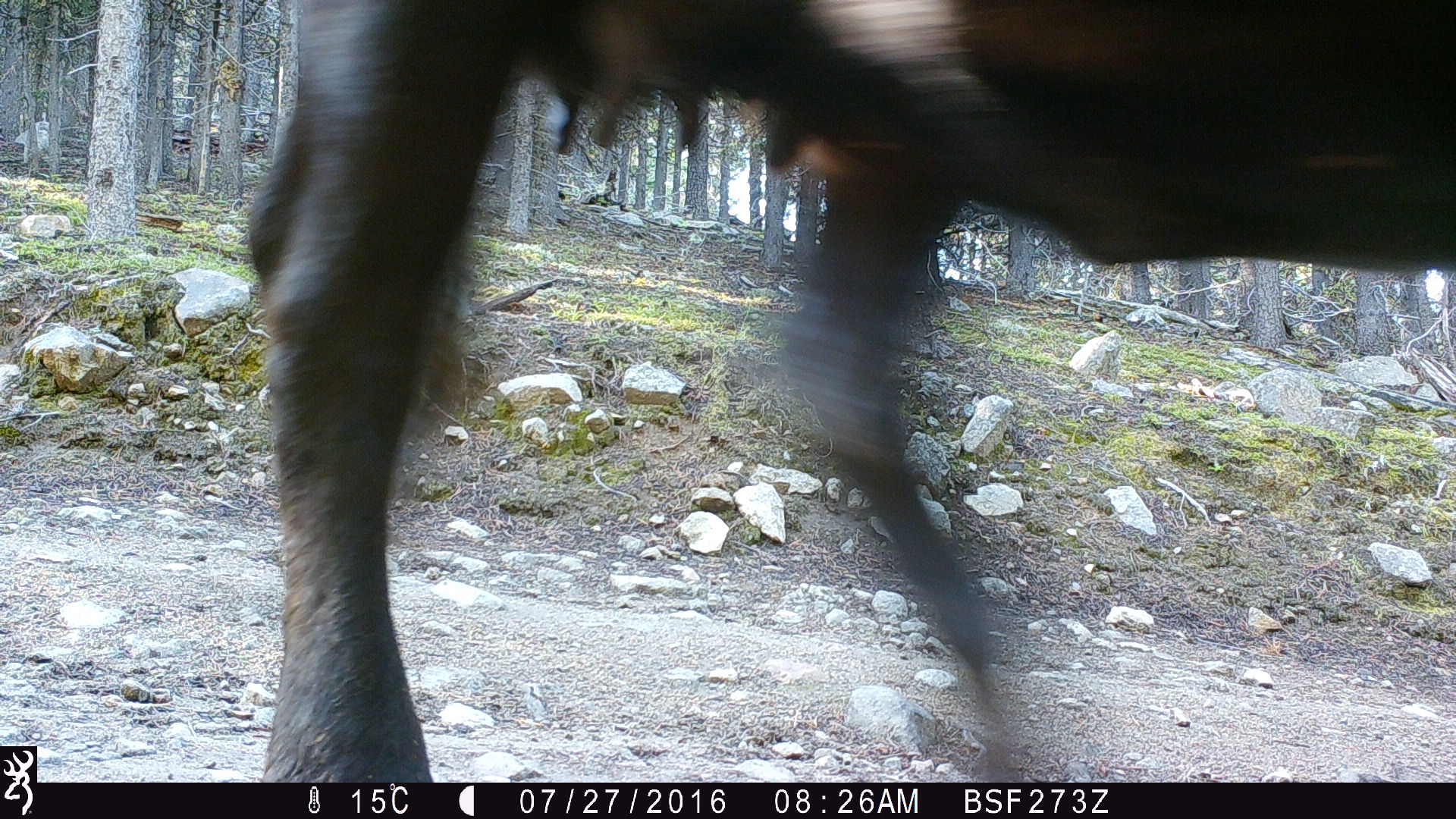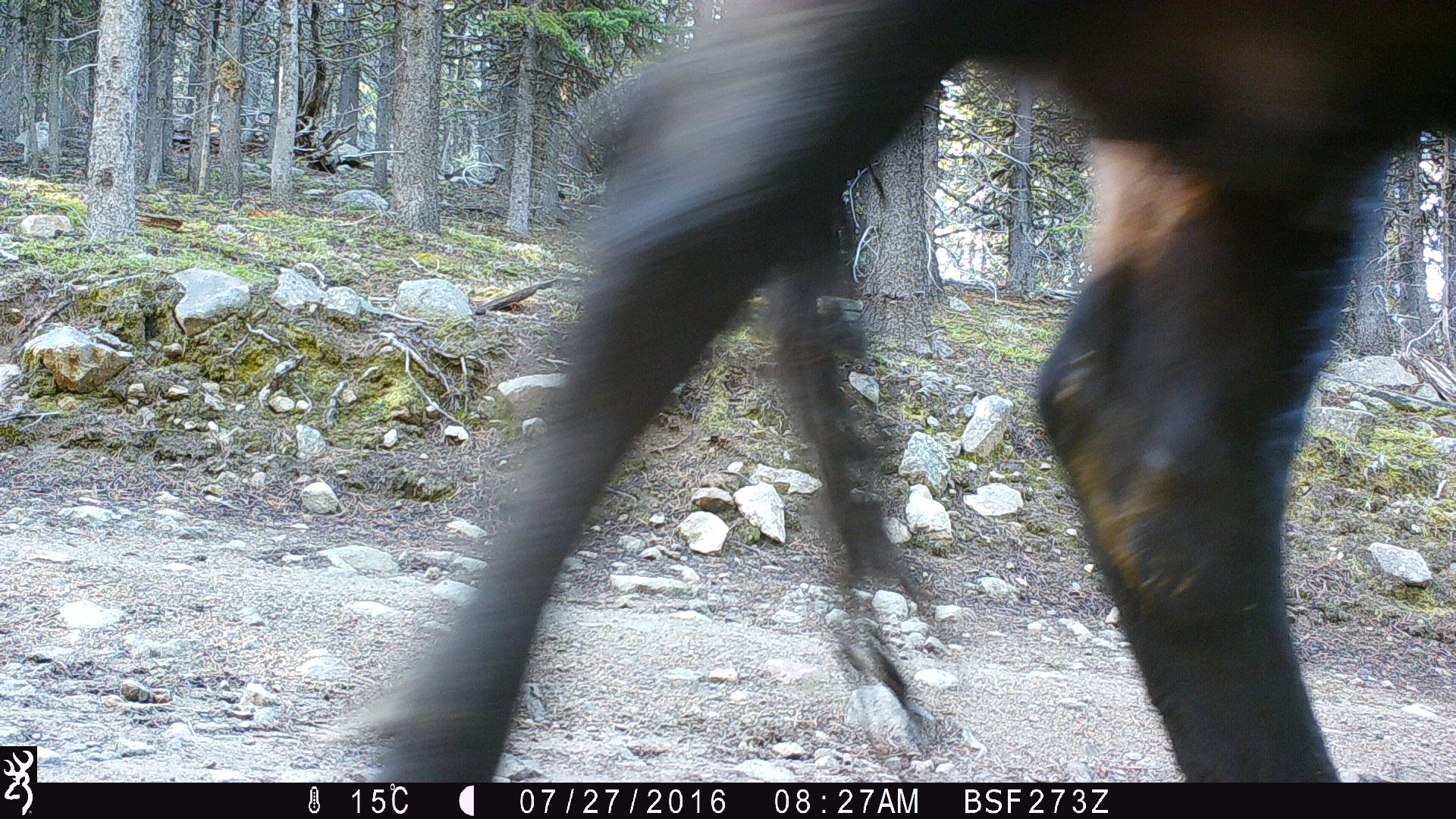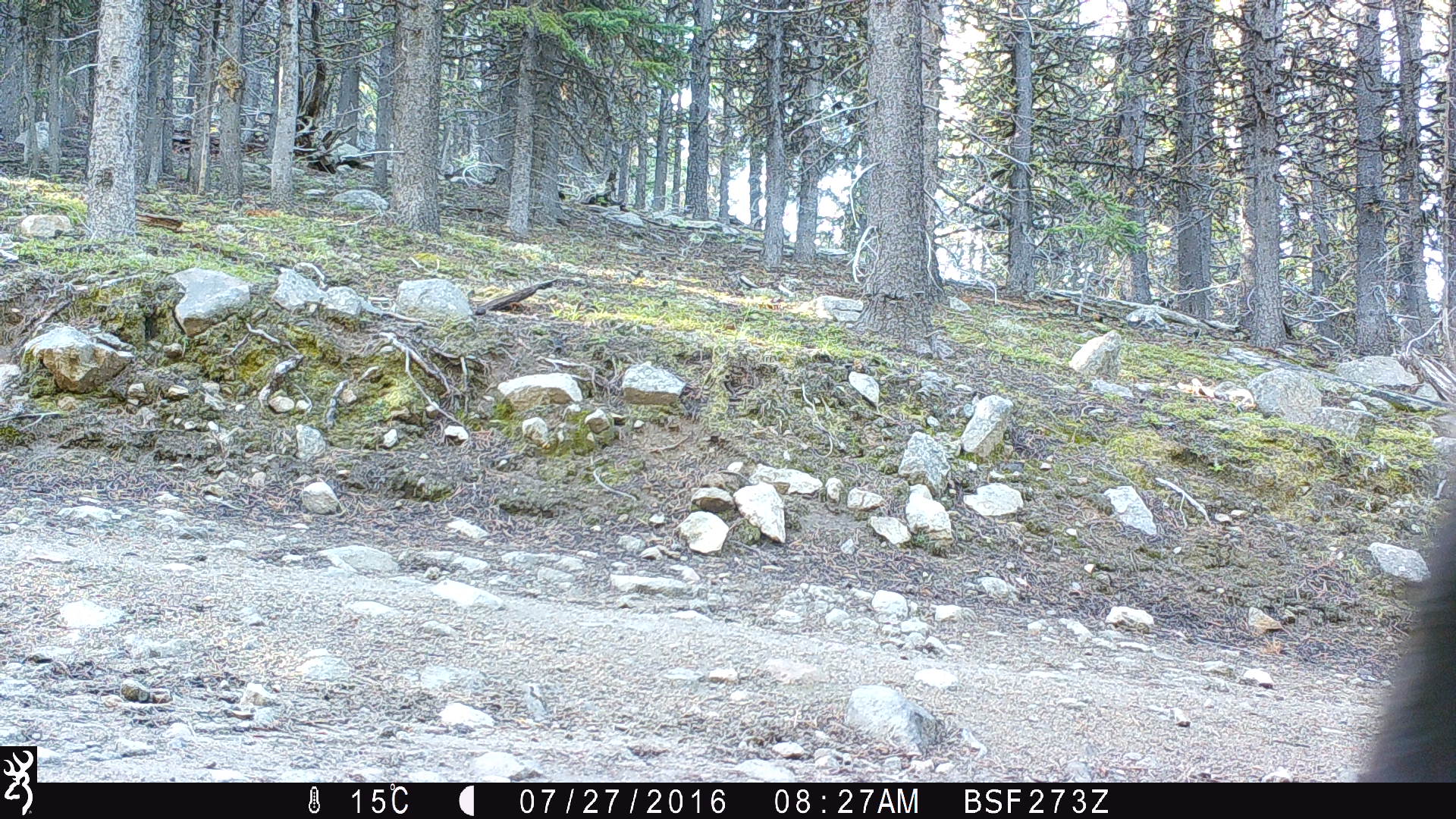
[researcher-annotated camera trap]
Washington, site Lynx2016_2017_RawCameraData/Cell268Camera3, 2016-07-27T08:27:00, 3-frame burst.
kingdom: Animalia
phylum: Chordata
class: Mammalia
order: Artiodactyla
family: Bovidae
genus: Bos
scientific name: Bos taurus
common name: domestic cattle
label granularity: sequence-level